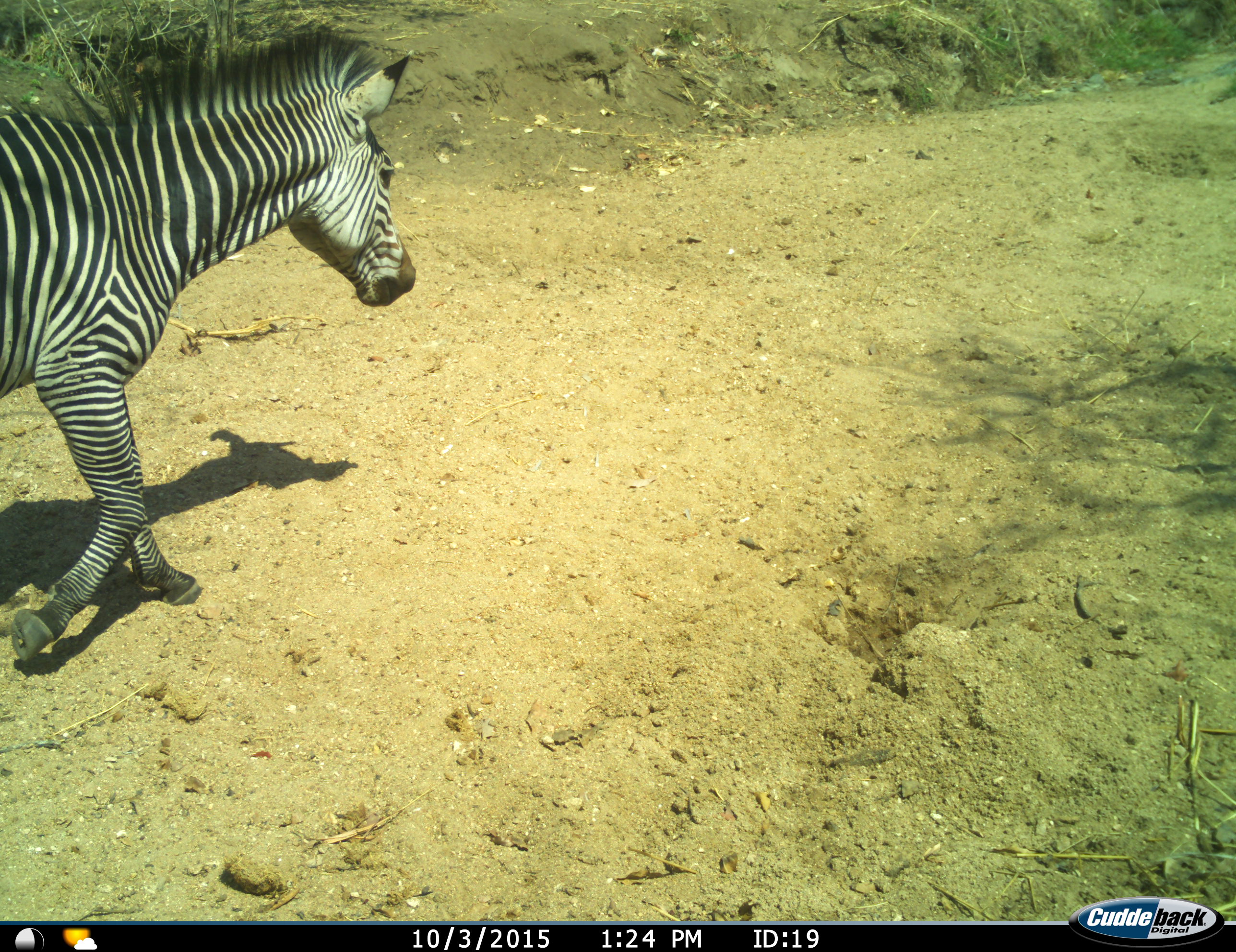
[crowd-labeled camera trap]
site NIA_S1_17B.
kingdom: Animalia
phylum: Chordata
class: Mammalia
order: Perissodactyla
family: Equidae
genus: Equus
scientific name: Equus quagga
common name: plains zebra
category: zebraplains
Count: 1.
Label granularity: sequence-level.